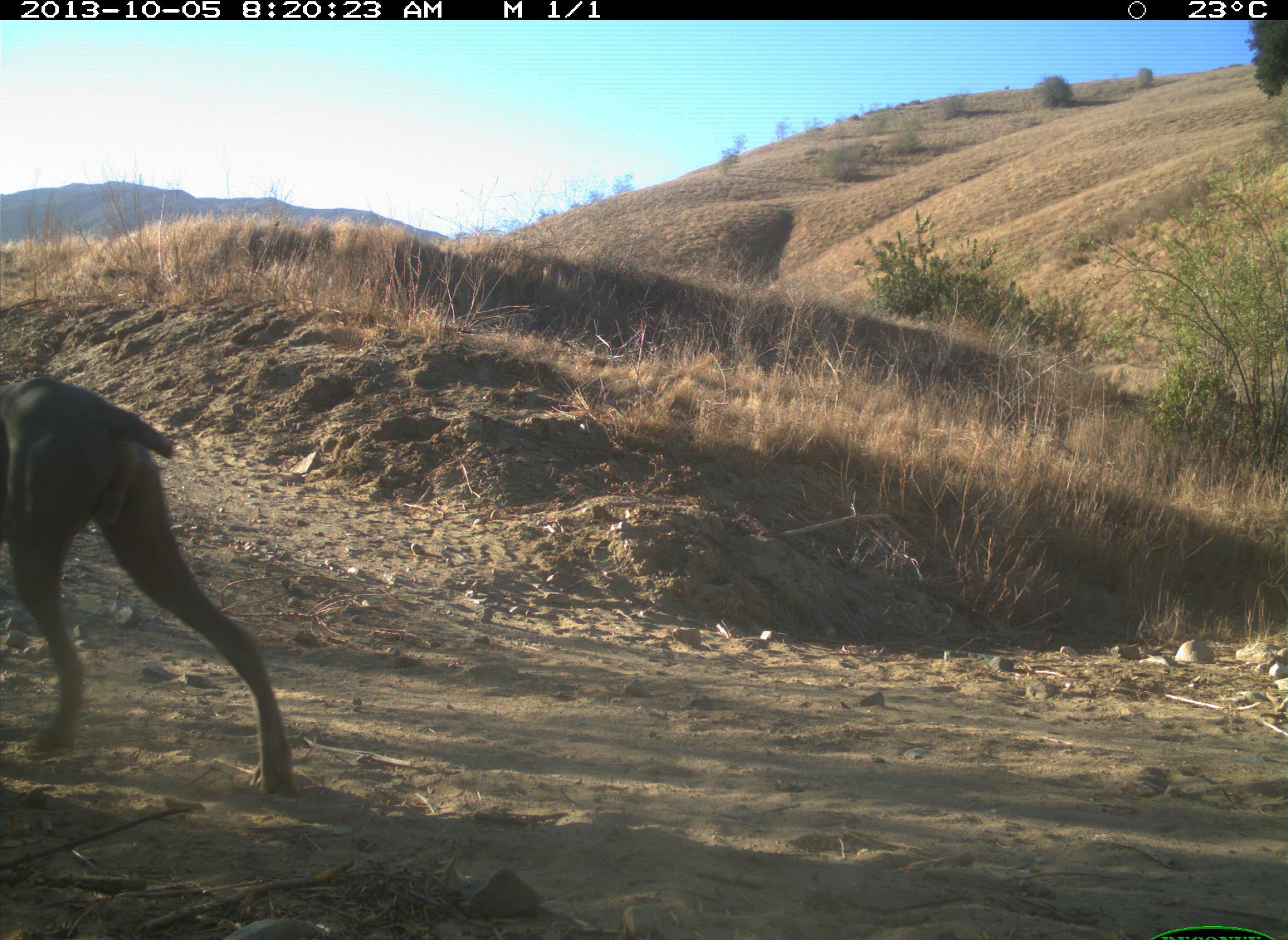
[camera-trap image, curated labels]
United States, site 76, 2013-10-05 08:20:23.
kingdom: Animalia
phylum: Chordata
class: Mammalia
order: Carnivora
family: Canidae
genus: Canis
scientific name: Canis familiaris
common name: domestic dog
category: dog